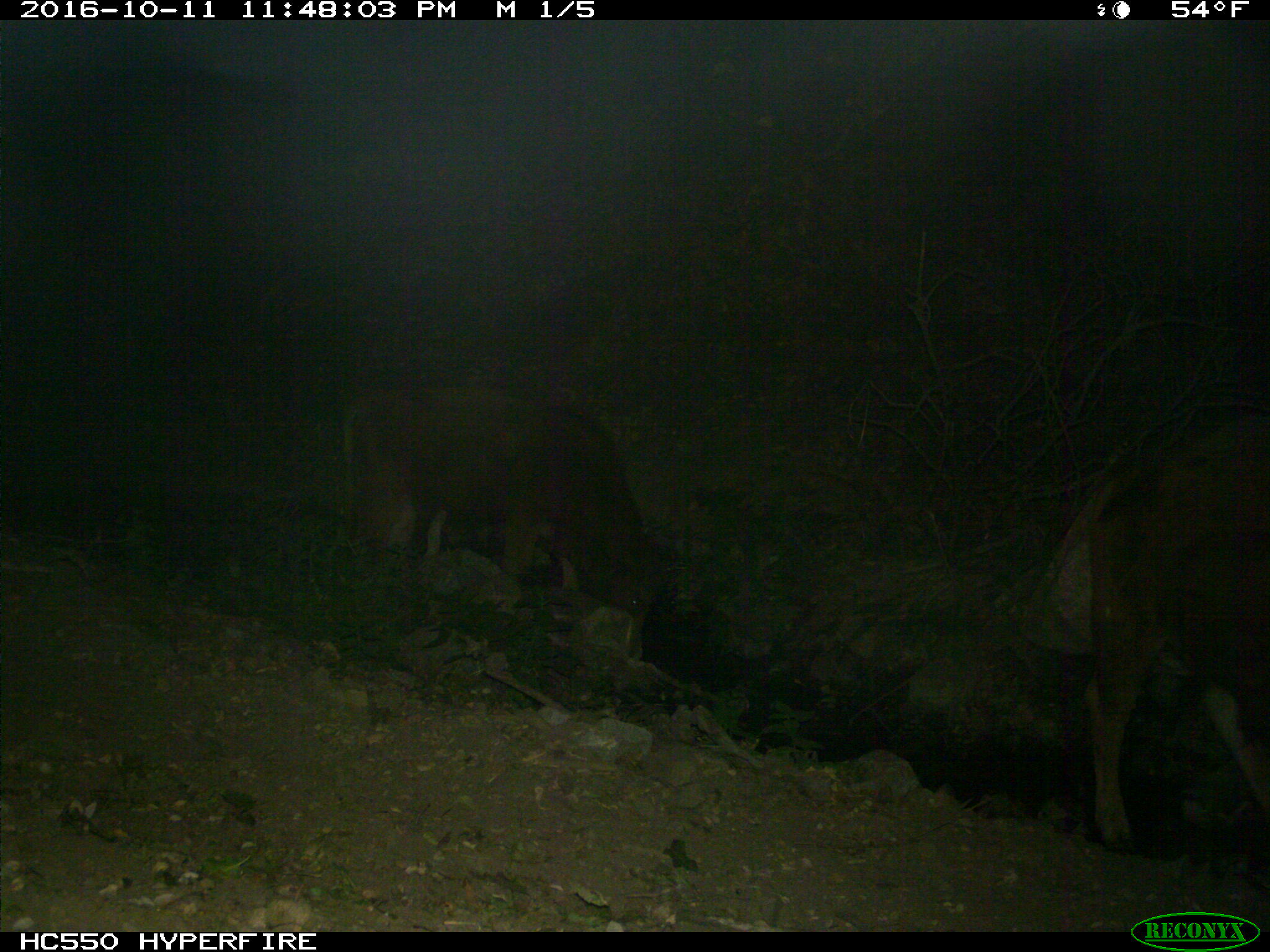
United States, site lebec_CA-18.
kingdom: Animalia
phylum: Chordata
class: Mammalia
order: Artiodactyla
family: Bovidae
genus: Bos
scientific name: Bos taurus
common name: domestic cow